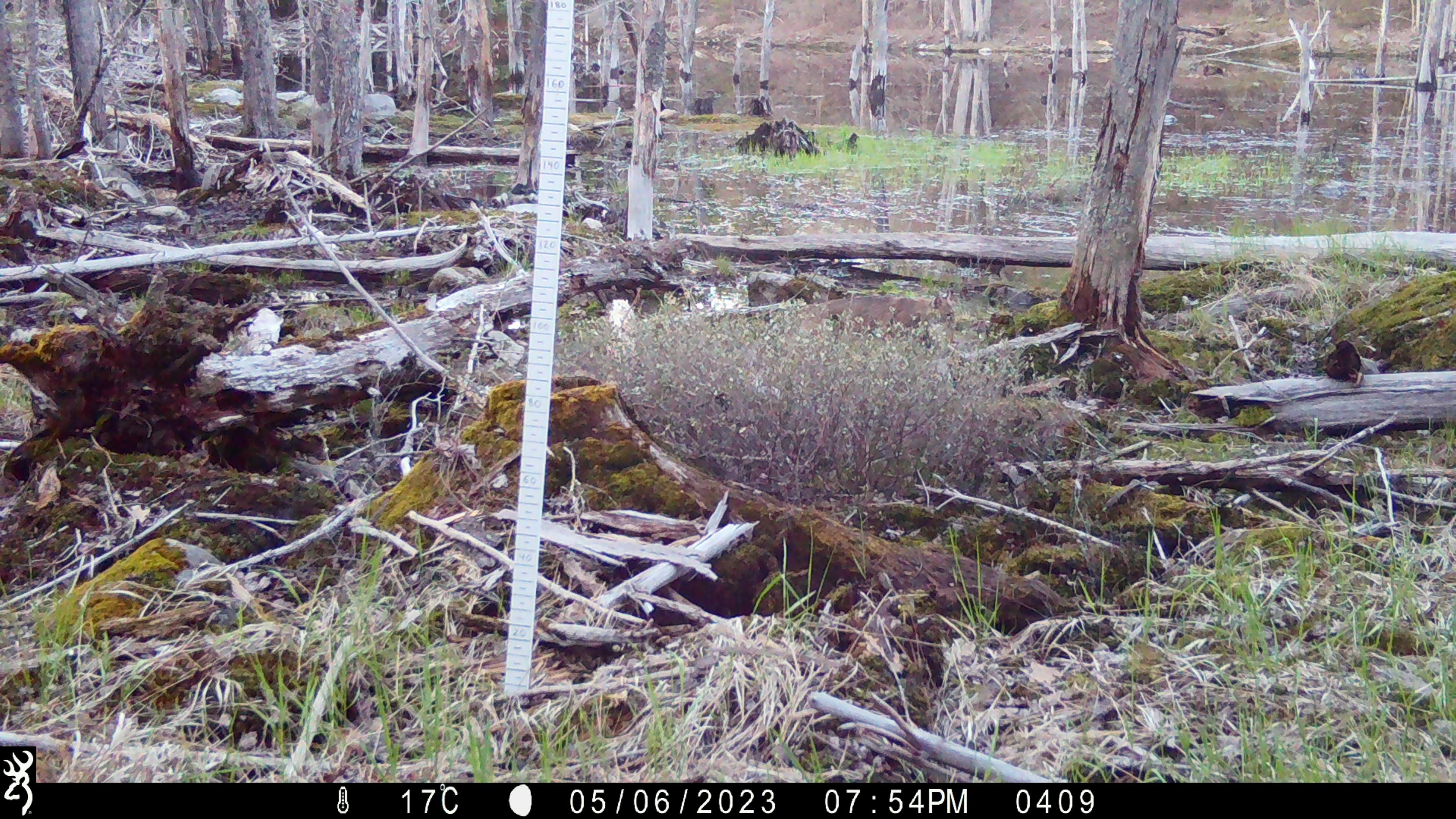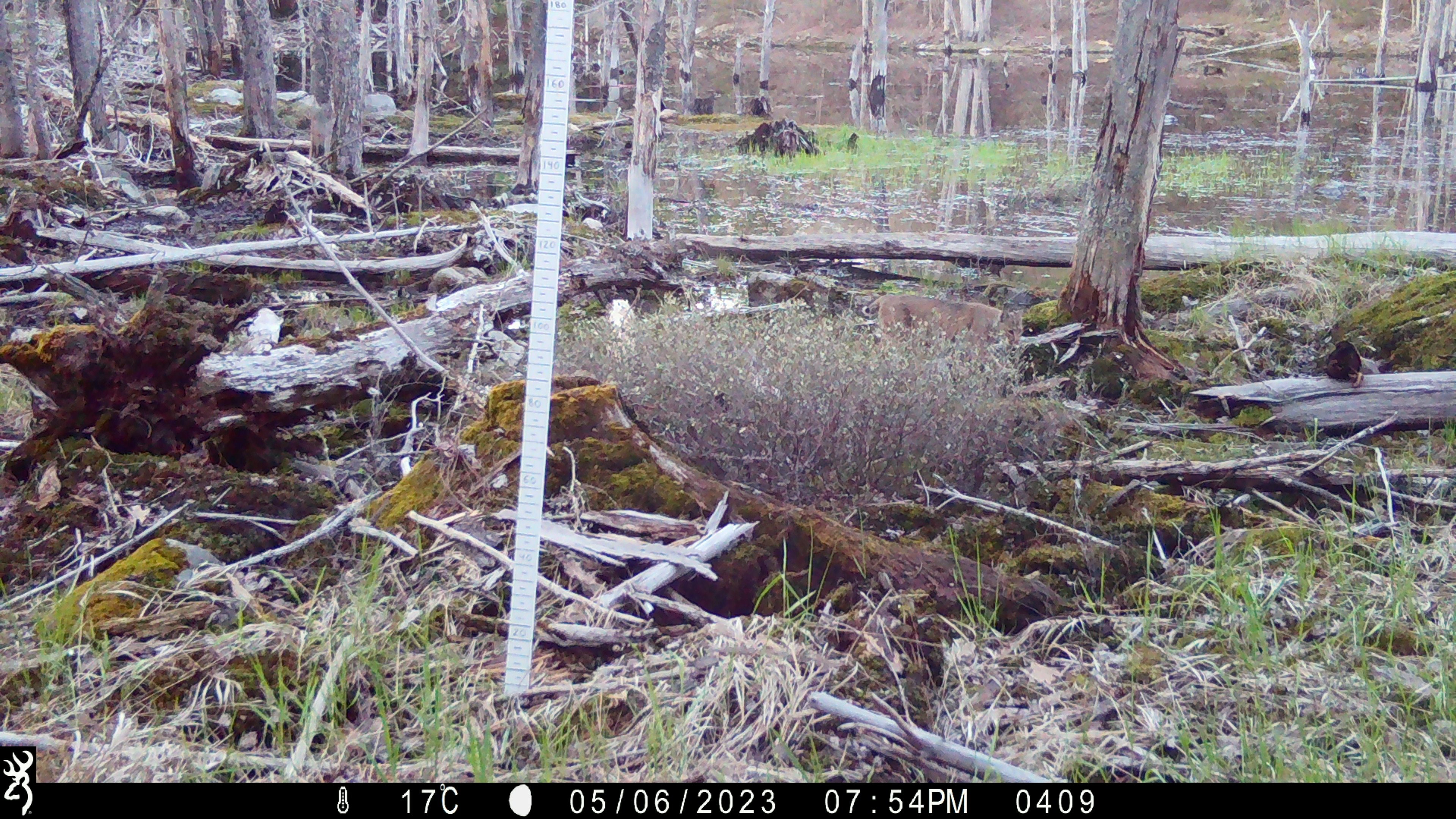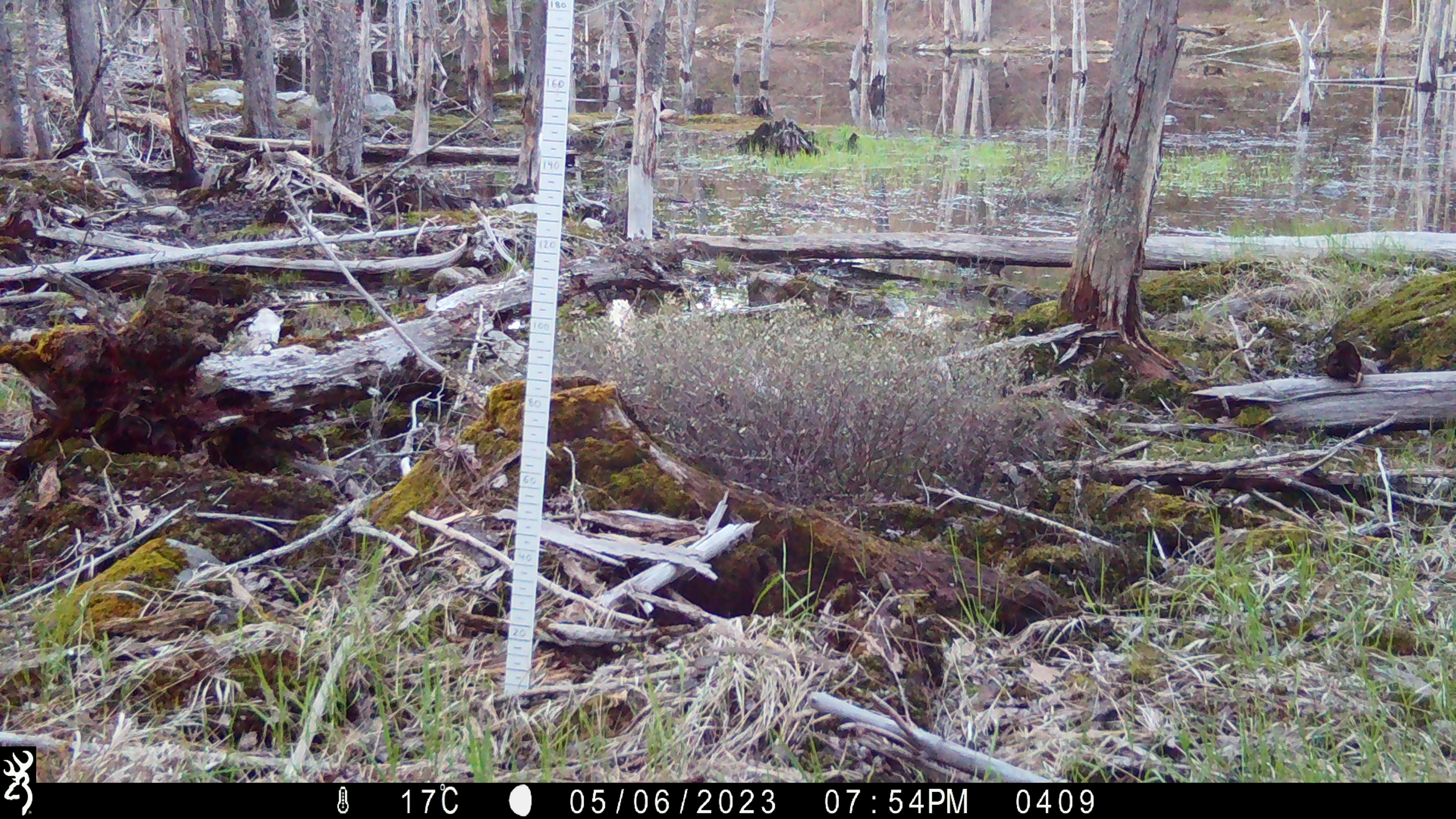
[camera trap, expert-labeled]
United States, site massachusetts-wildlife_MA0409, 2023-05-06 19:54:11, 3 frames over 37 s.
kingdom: Animalia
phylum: Chordata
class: Mammalia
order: Carnivora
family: Felidae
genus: Lynx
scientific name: Lynx rufus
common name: bobcat